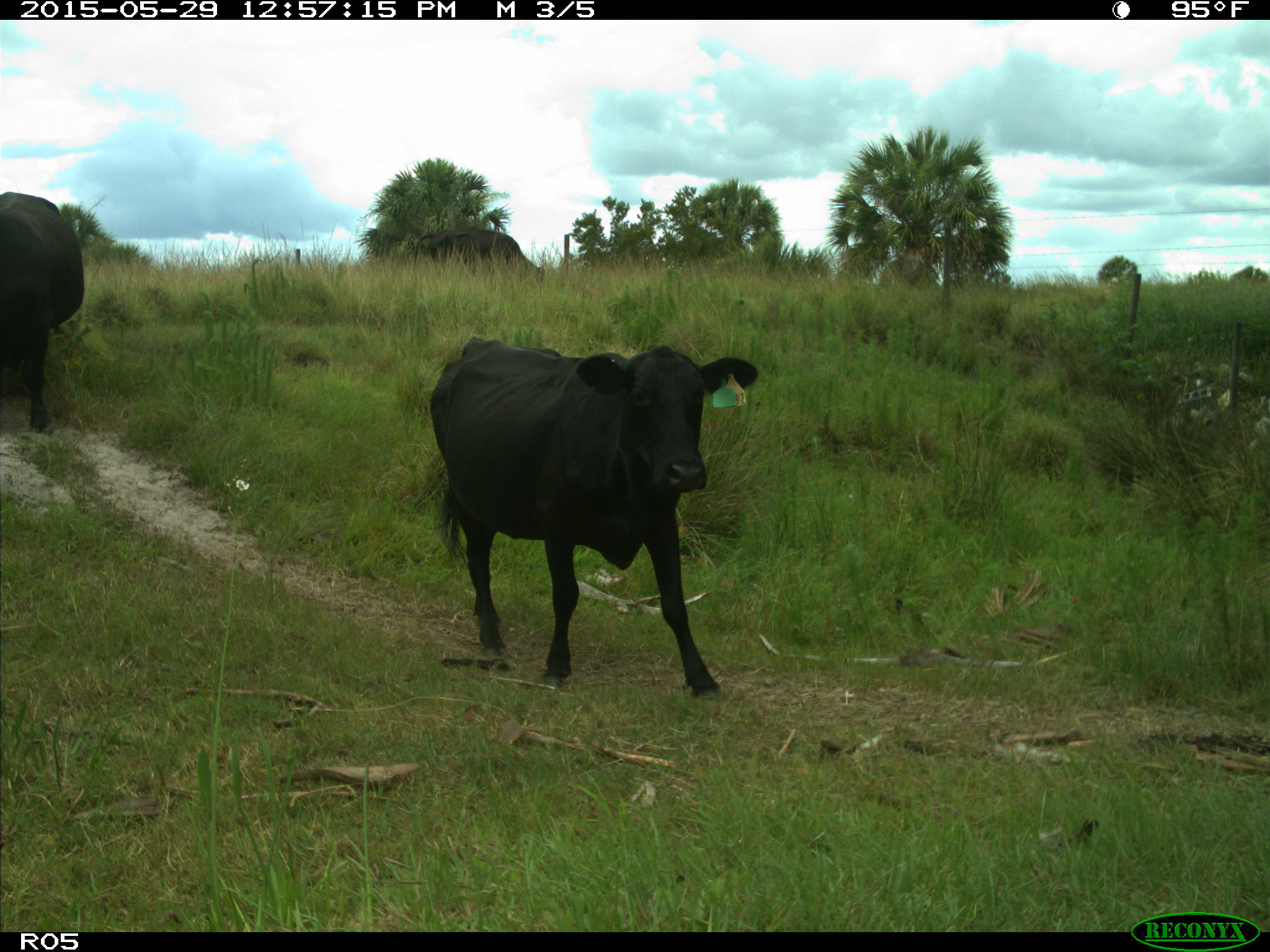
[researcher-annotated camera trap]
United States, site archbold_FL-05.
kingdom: Animalia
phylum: Chordata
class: Mammalia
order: Artiodactyla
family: Bovidae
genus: Bos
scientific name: Bos taurus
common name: domestic cow